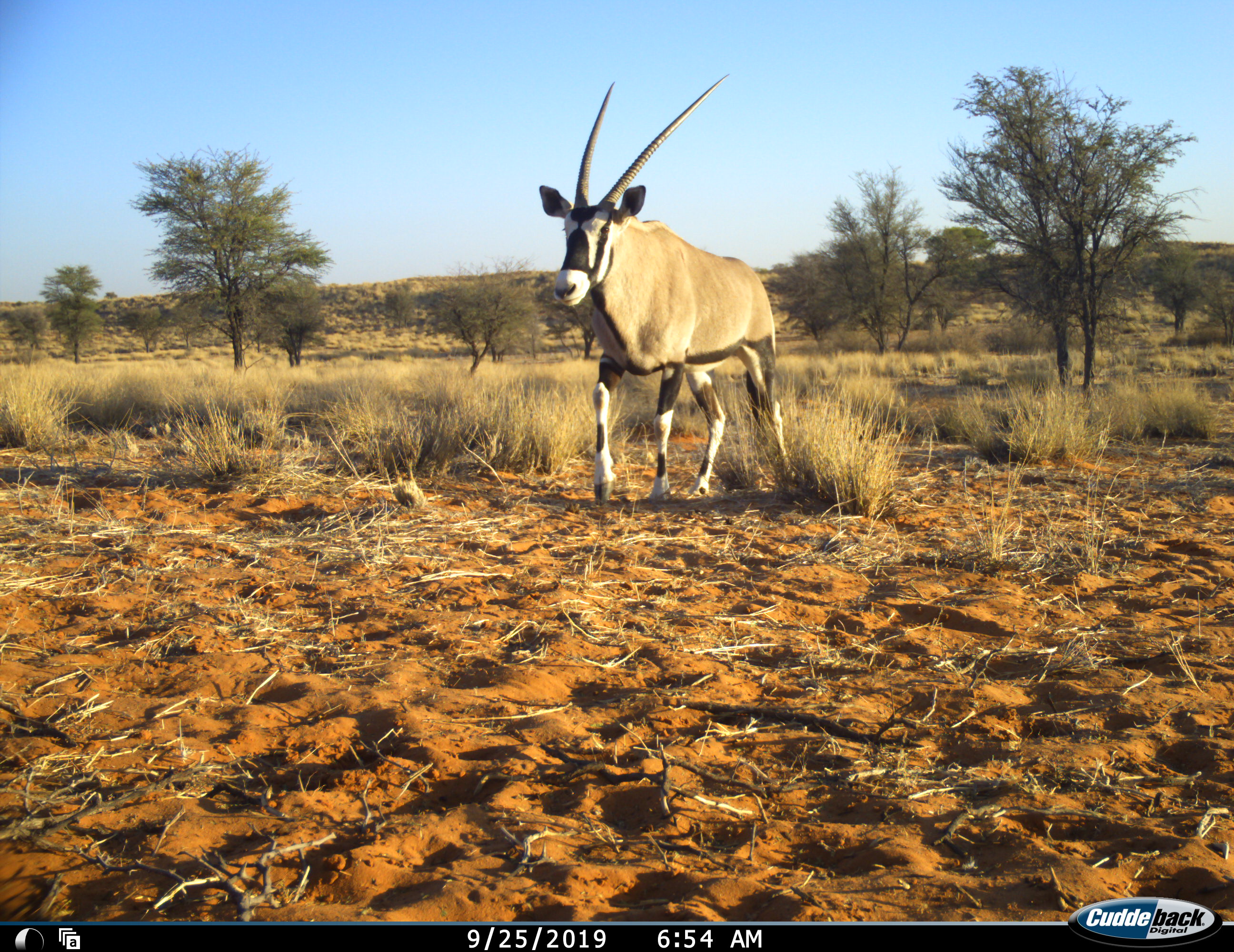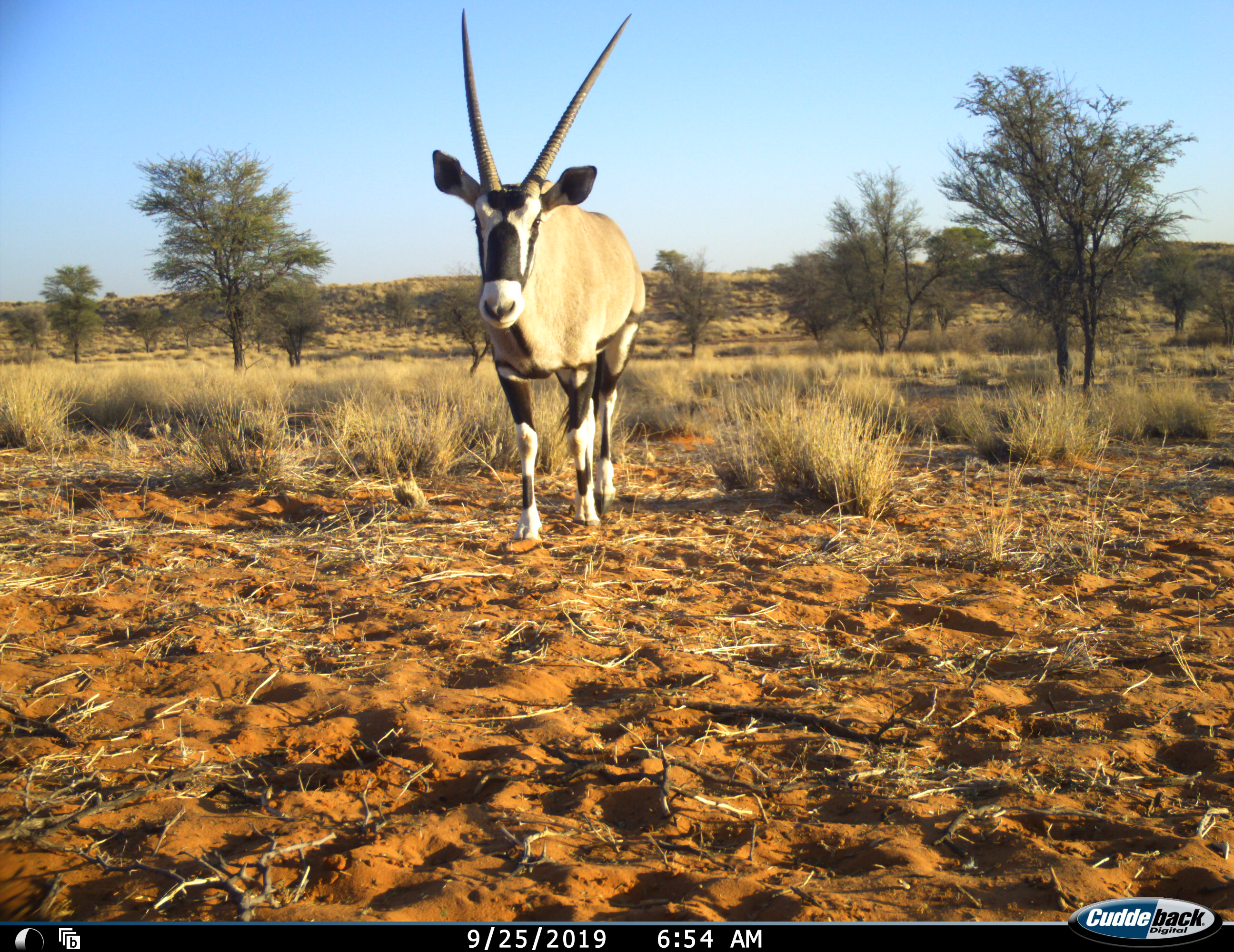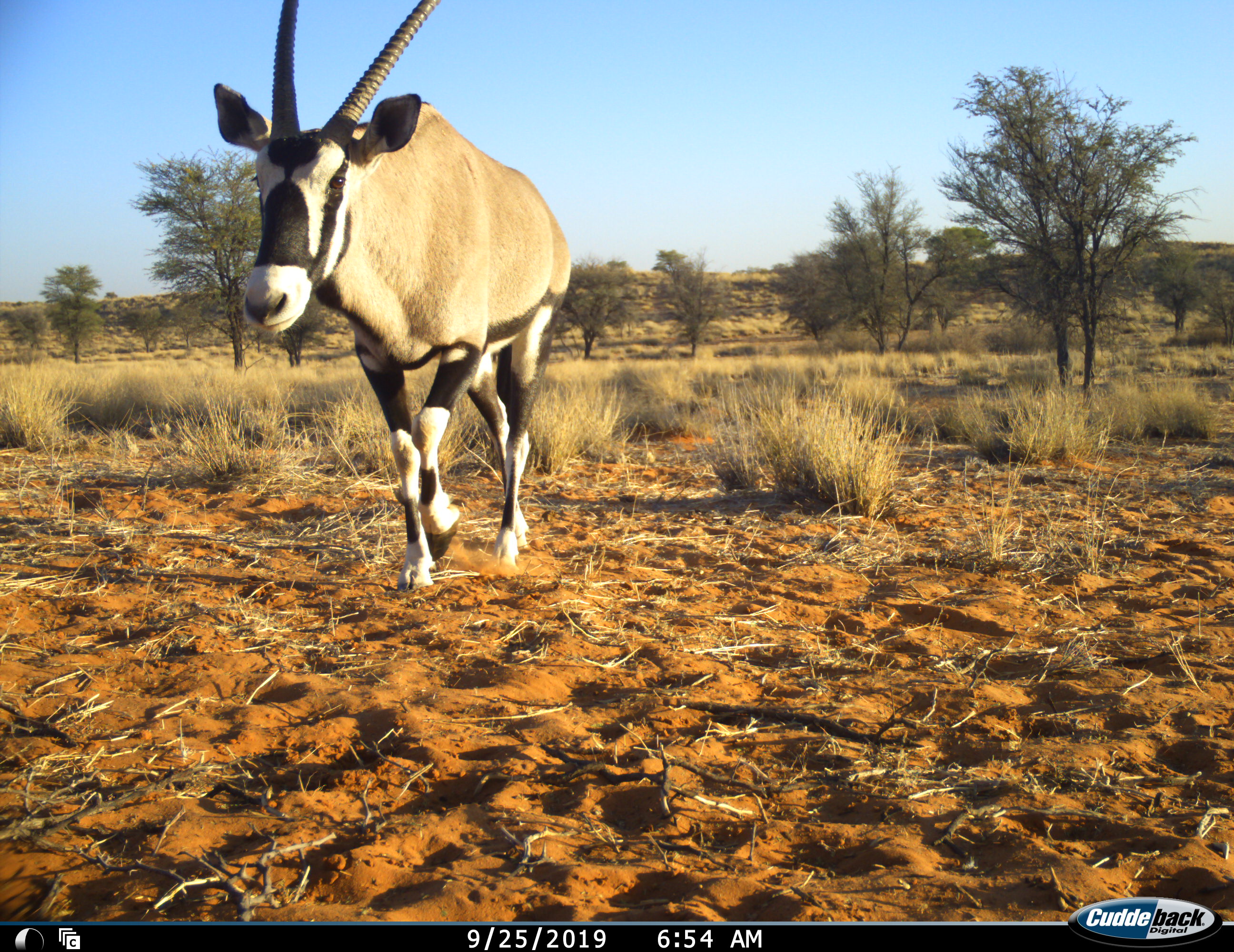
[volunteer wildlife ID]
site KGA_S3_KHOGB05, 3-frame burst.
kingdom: Animalia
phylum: Chordata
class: Mammalia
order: Artiodactyla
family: Bovidae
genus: Oryx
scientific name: Oryx gazella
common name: gemsbok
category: oryx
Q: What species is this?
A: Oryx (gemsbok) (Oryx gazella).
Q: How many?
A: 1.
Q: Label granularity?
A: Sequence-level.